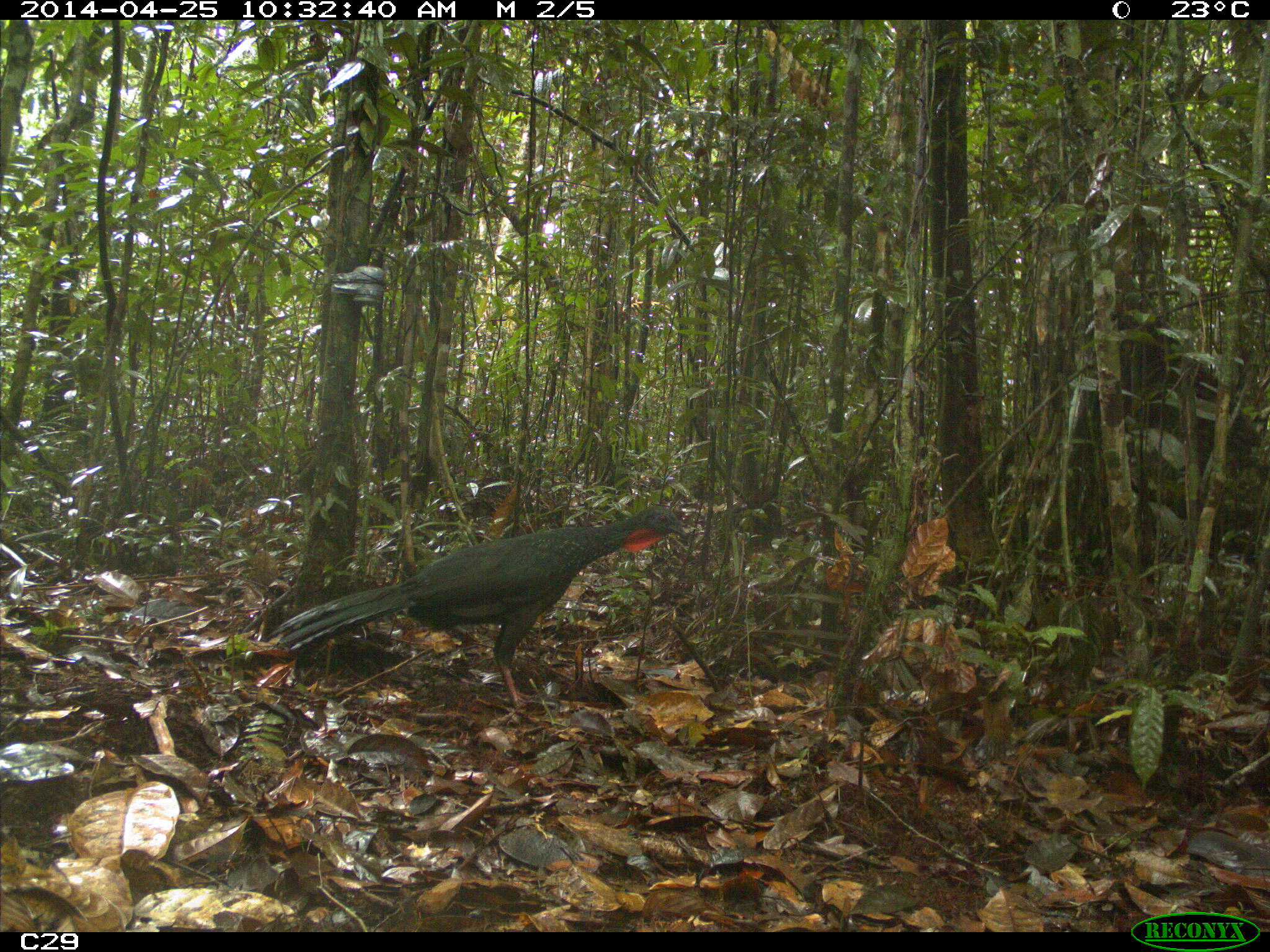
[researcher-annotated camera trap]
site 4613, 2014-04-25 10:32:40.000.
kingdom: Animalia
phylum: Chordata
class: Aves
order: Galliformes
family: Cracidae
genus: Penelope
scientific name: Penelope jacquacu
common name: spix's guan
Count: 2.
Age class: adult.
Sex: female.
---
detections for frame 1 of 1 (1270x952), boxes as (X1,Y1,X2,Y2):
penelope jacquacu: (265,502,687,708)